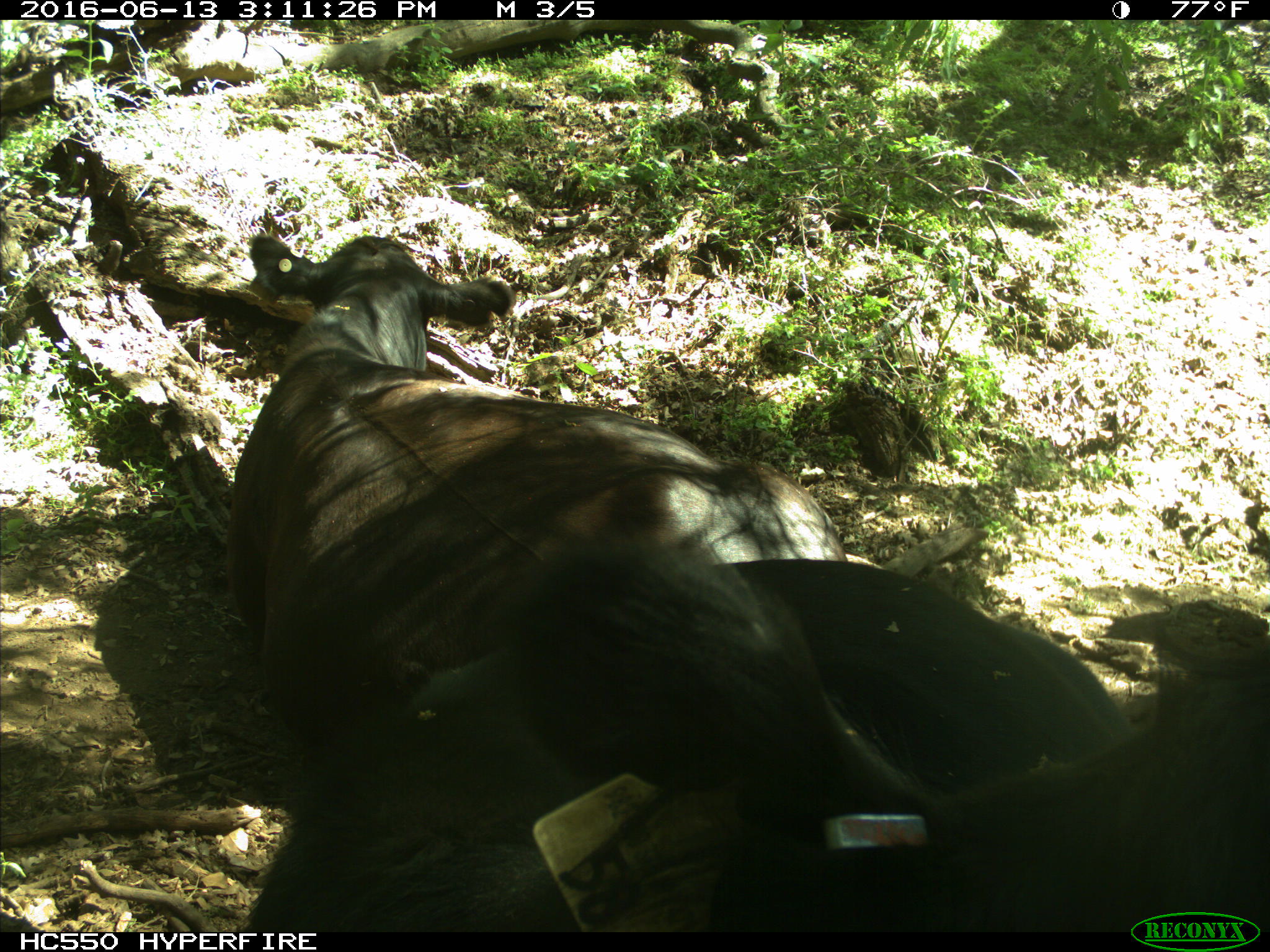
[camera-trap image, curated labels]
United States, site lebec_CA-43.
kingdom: Animalia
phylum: Chordata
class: Mammalia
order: Artiodactyla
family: Bovidae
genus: Bos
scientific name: Bos taurus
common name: domestic cow